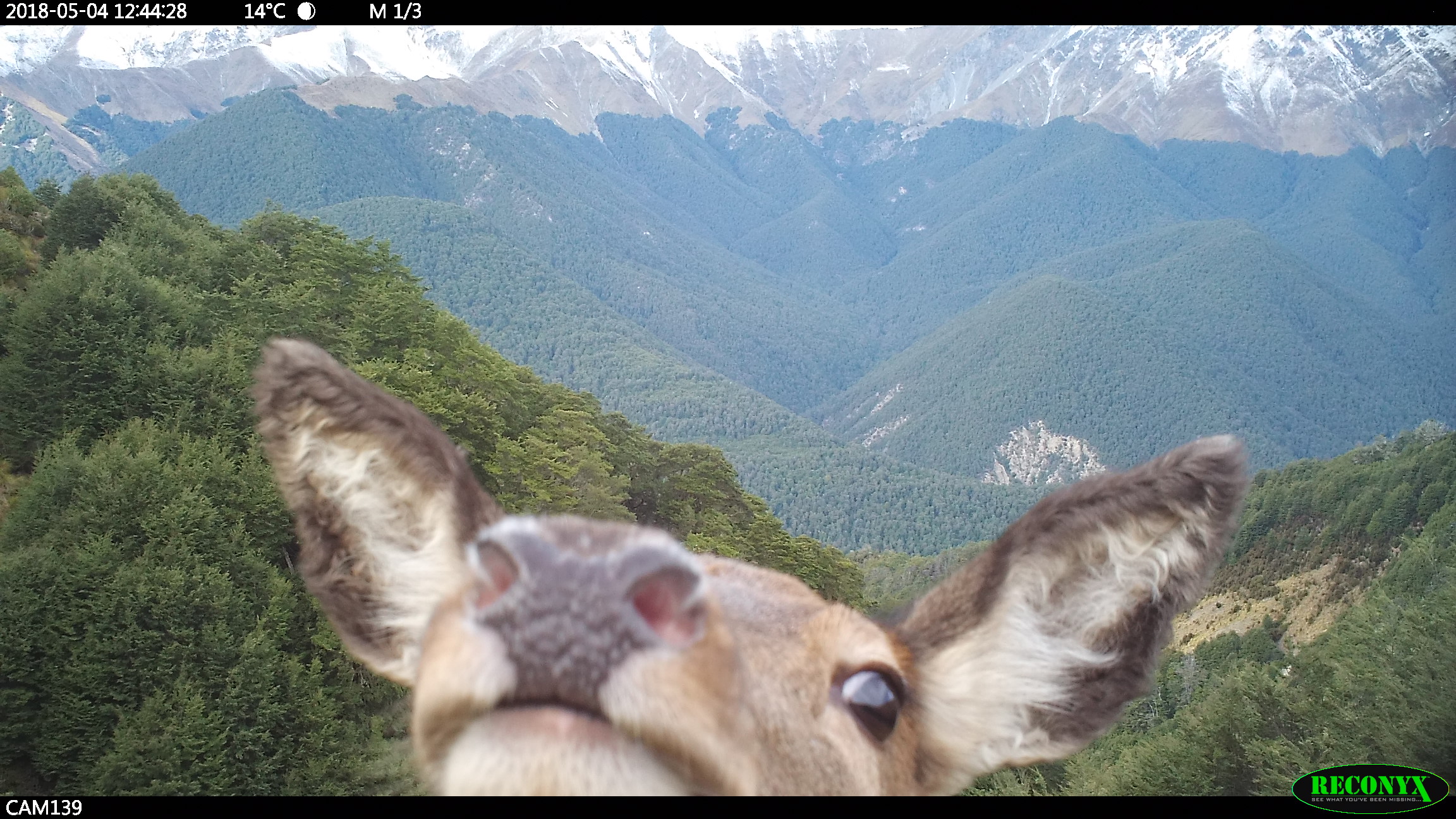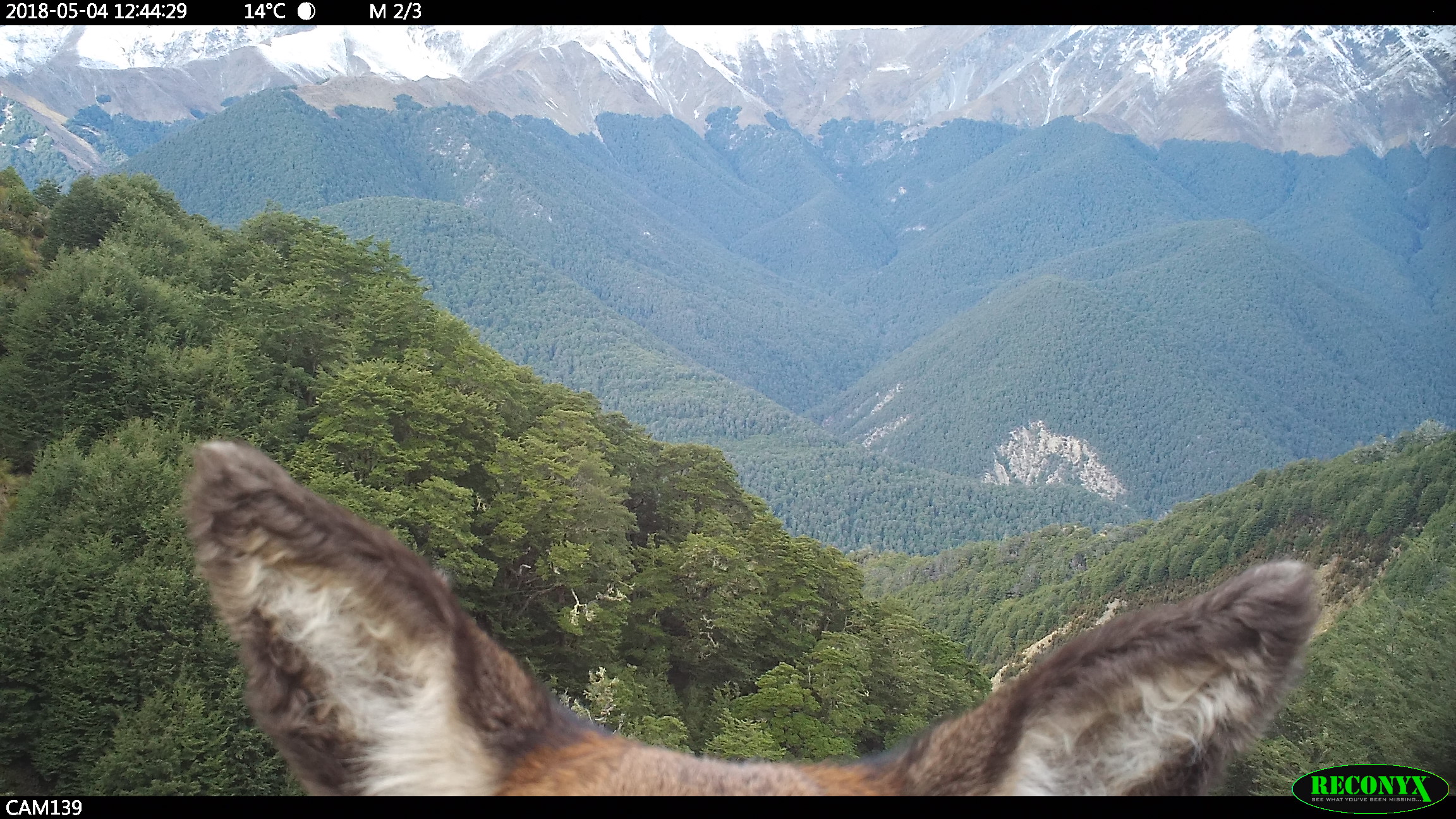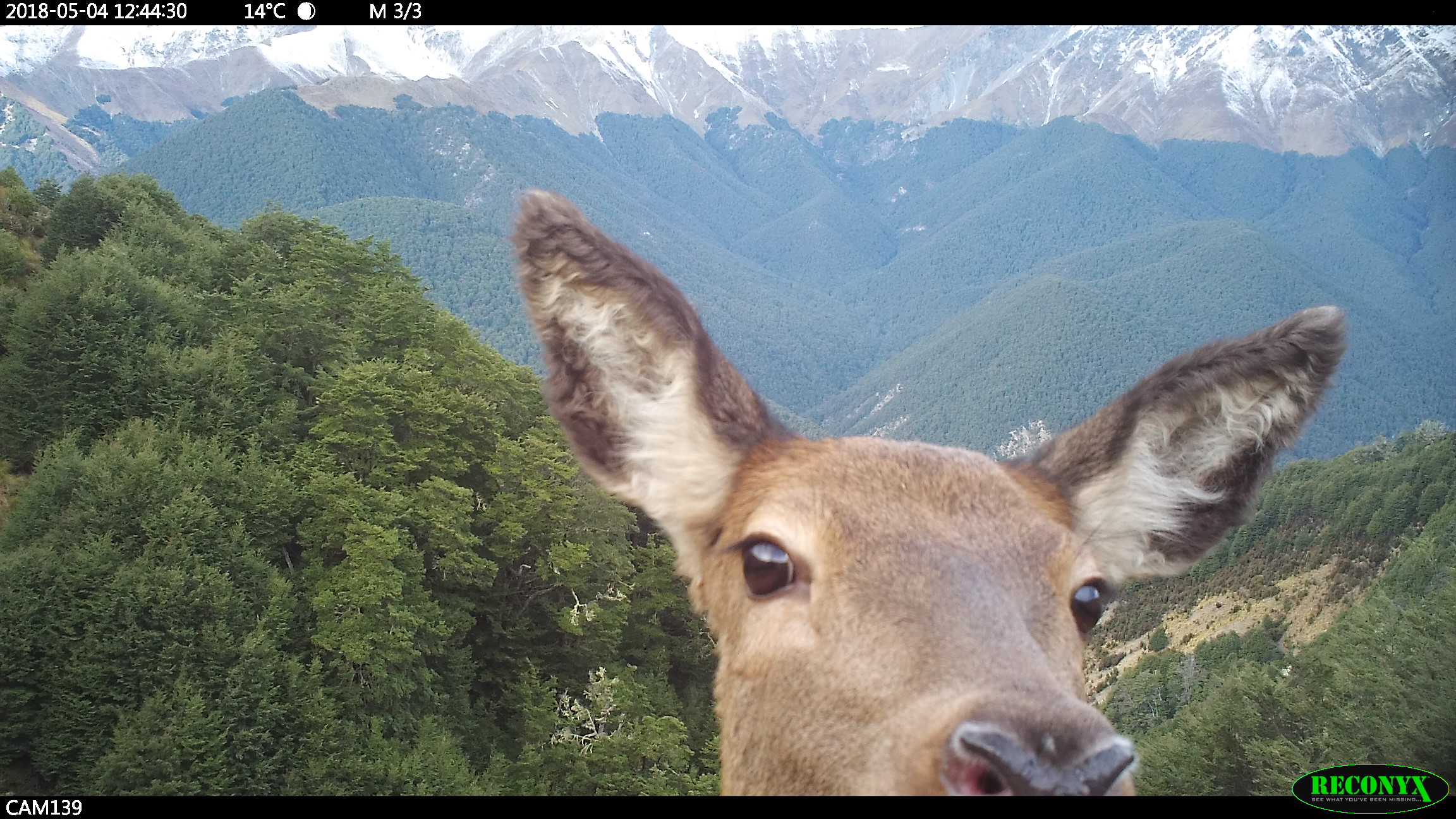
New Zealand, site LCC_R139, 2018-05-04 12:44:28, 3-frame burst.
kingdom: Animalia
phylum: Chordata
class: Mammalia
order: Artiodactyla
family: Cervidae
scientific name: Cervidae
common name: deer